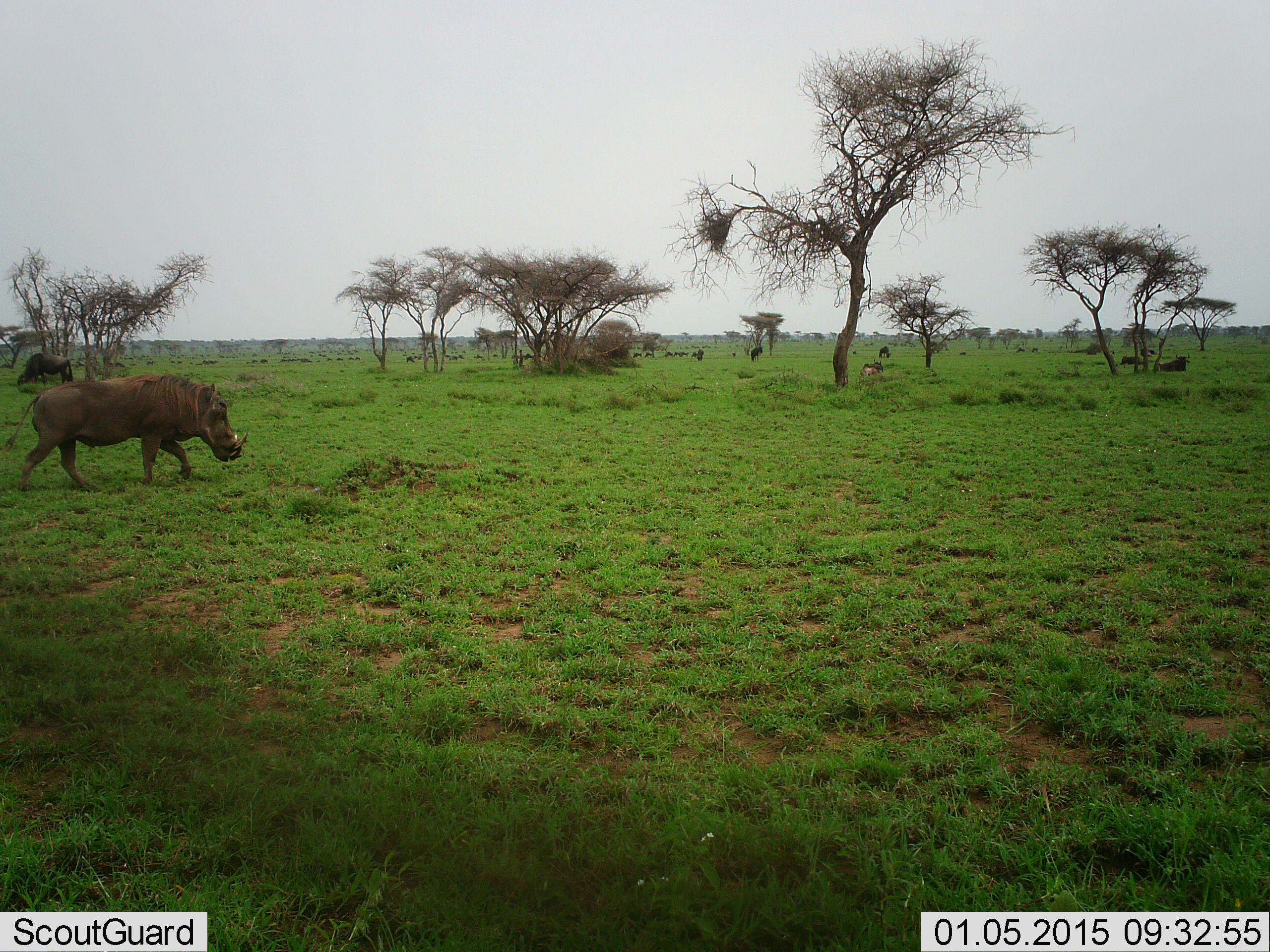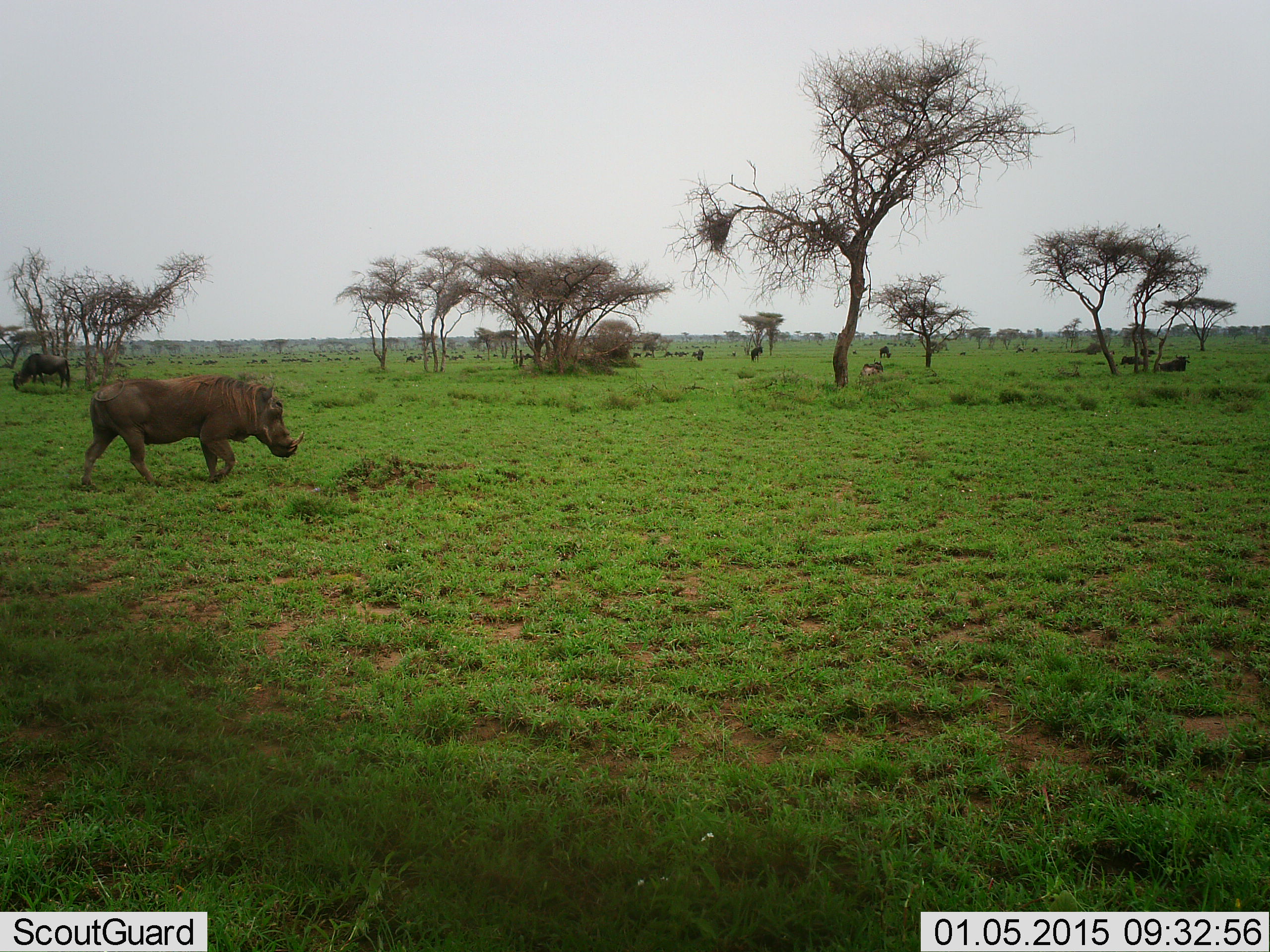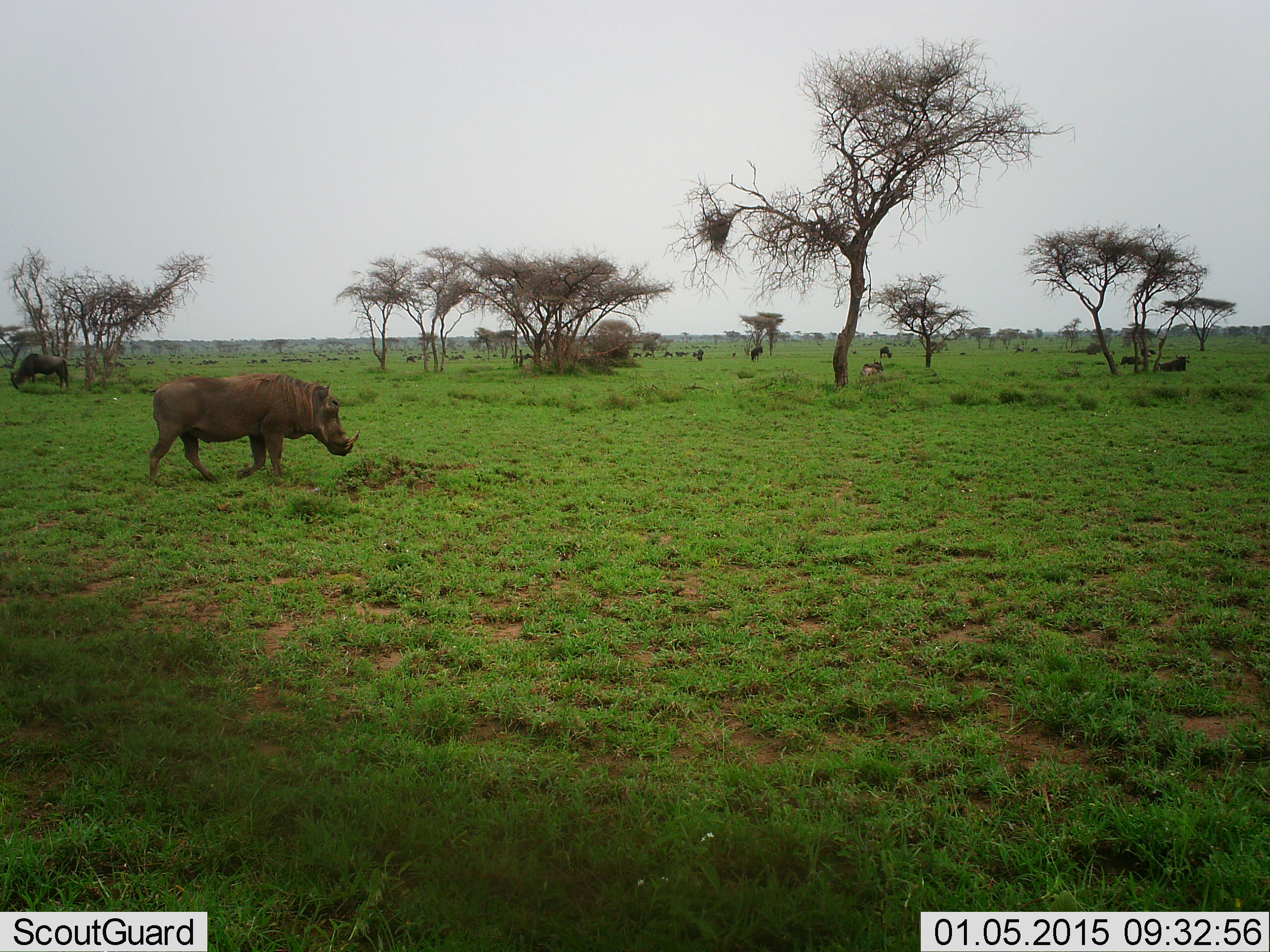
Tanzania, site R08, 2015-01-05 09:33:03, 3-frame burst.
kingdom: Animalia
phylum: Chordata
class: Mammalia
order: Artiodactyla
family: Suidae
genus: Phacochoerus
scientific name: Phacochoerus africanus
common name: warthog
Warthog (Phacochoerus africanus), count 1. Behavior (volunteer vote fractions): standing 0%, resting 0%, moving 94%, interacting 0%. Young present (vote fraction): 0%. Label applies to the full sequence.